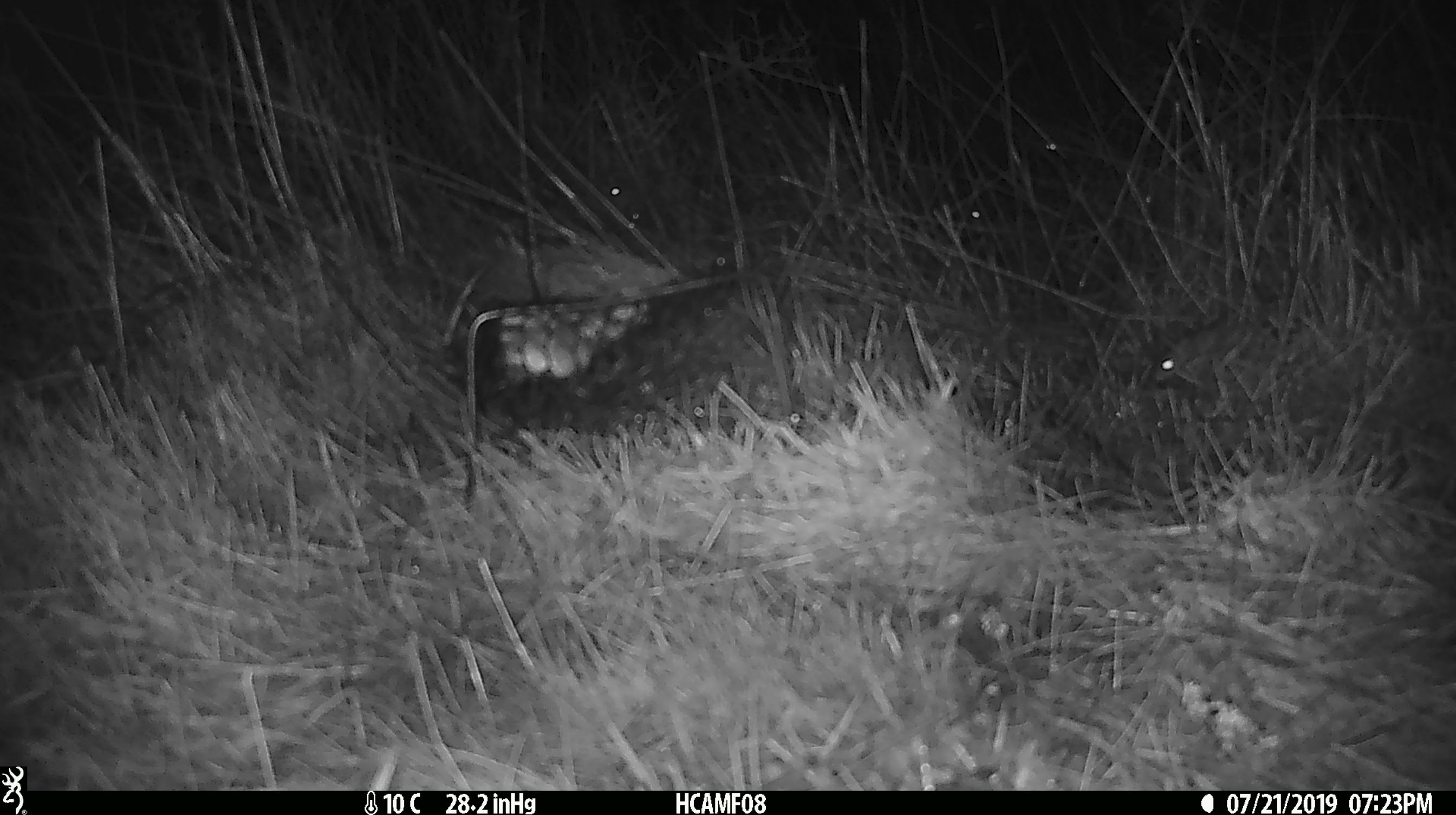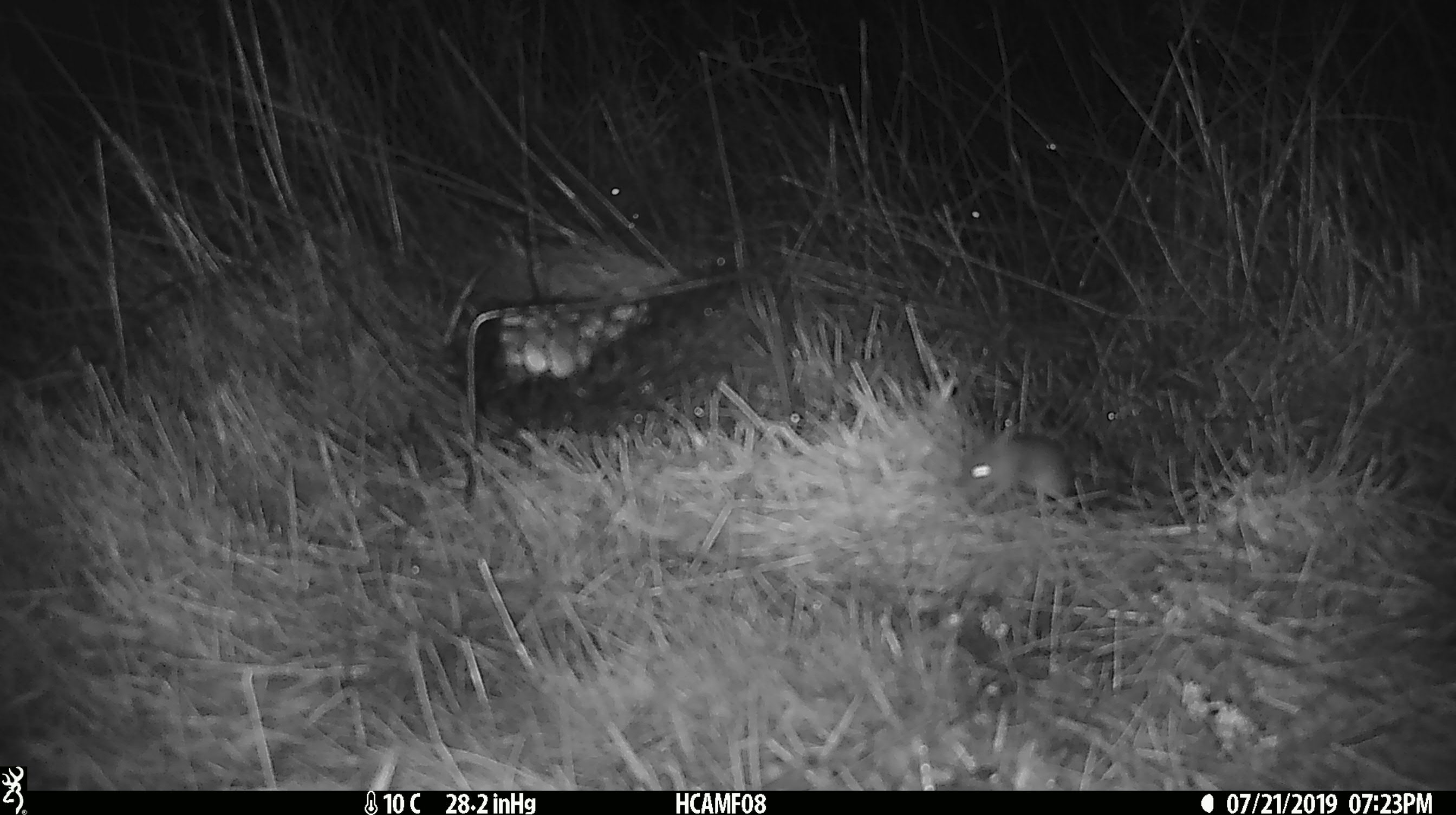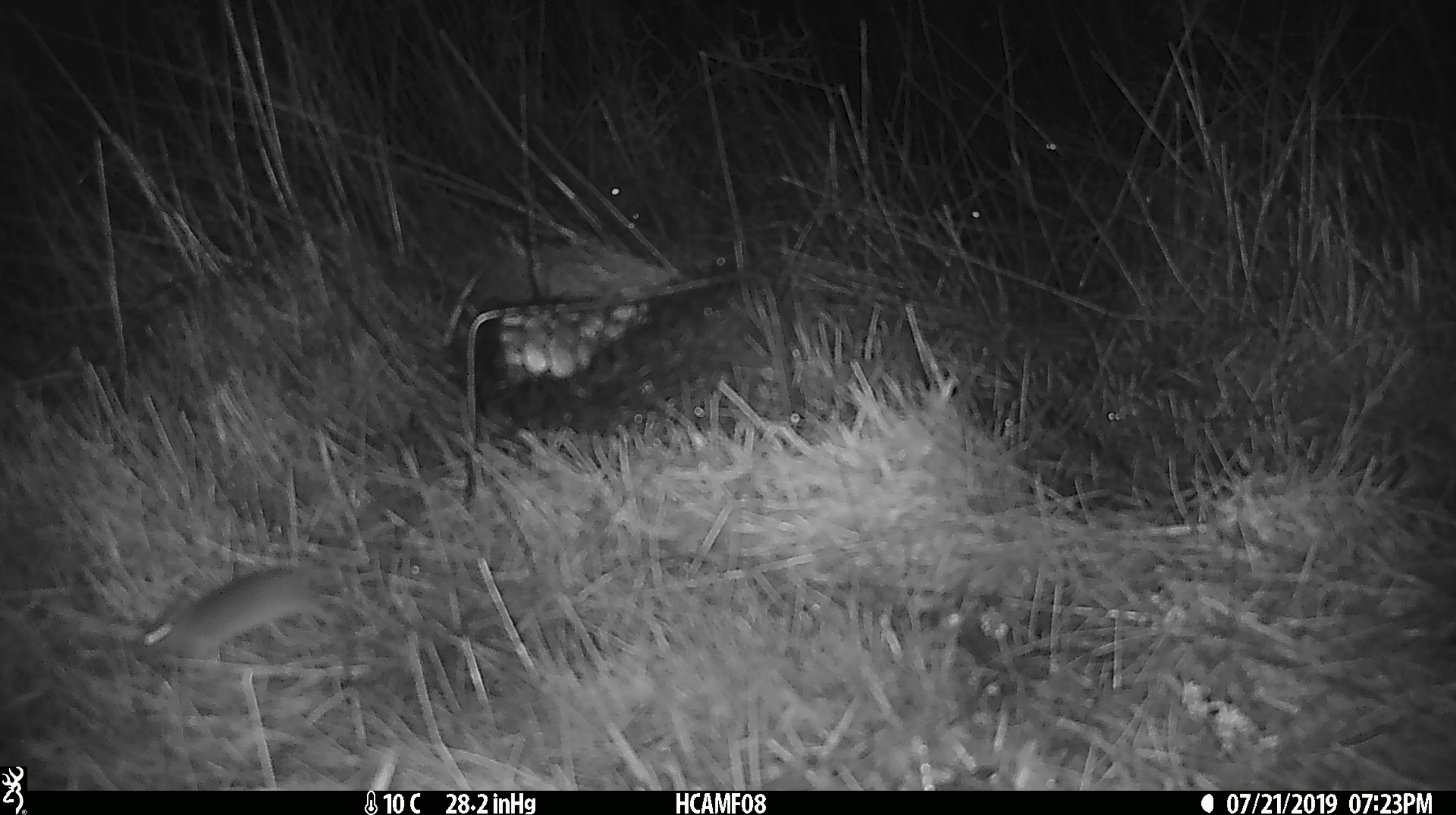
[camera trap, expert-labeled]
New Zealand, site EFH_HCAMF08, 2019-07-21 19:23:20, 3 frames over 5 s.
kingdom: Animalia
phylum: Chordata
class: Mammalia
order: Rodentia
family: Muridae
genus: Mus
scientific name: Mus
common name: mouse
Mouse (Mus).